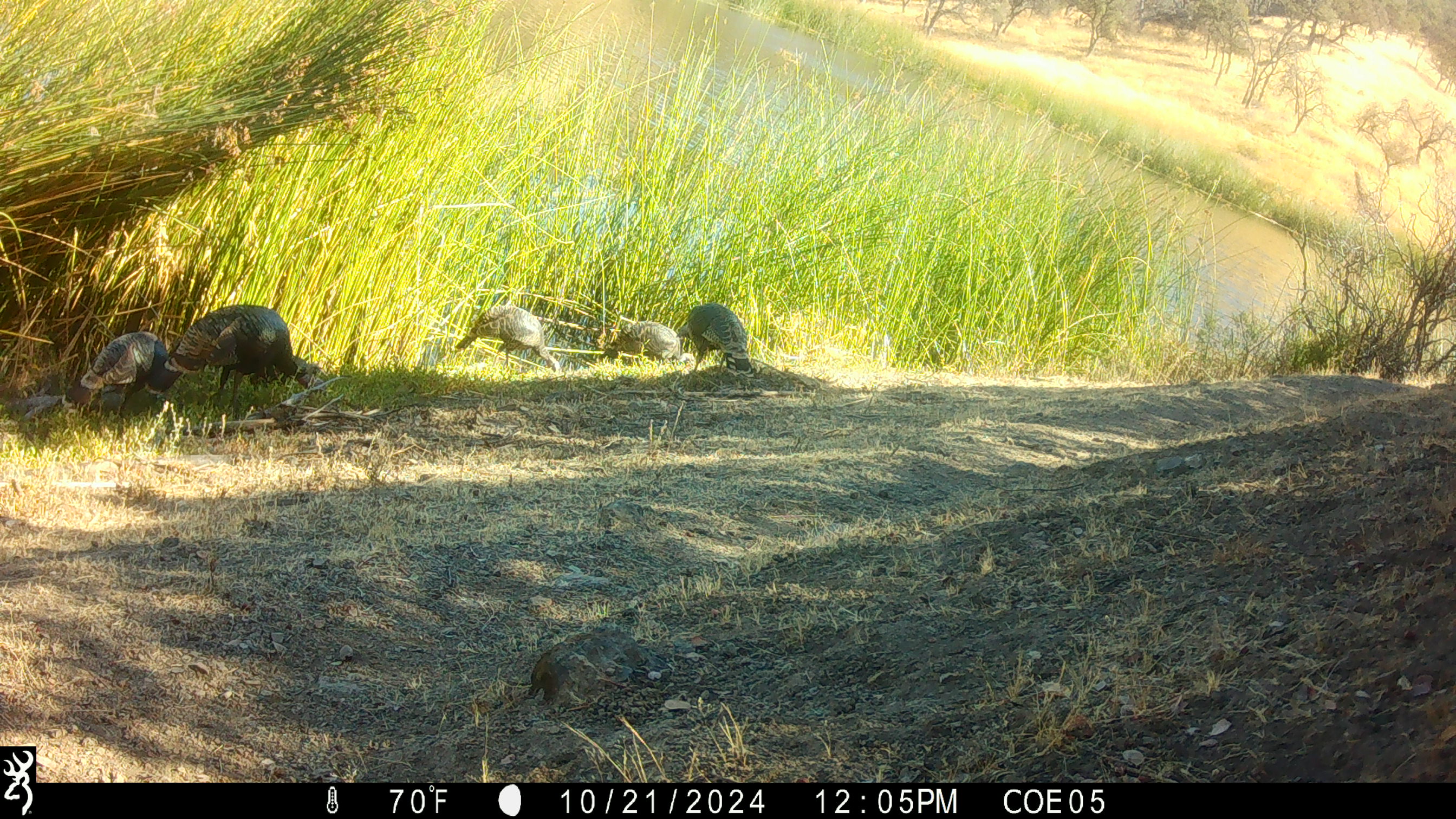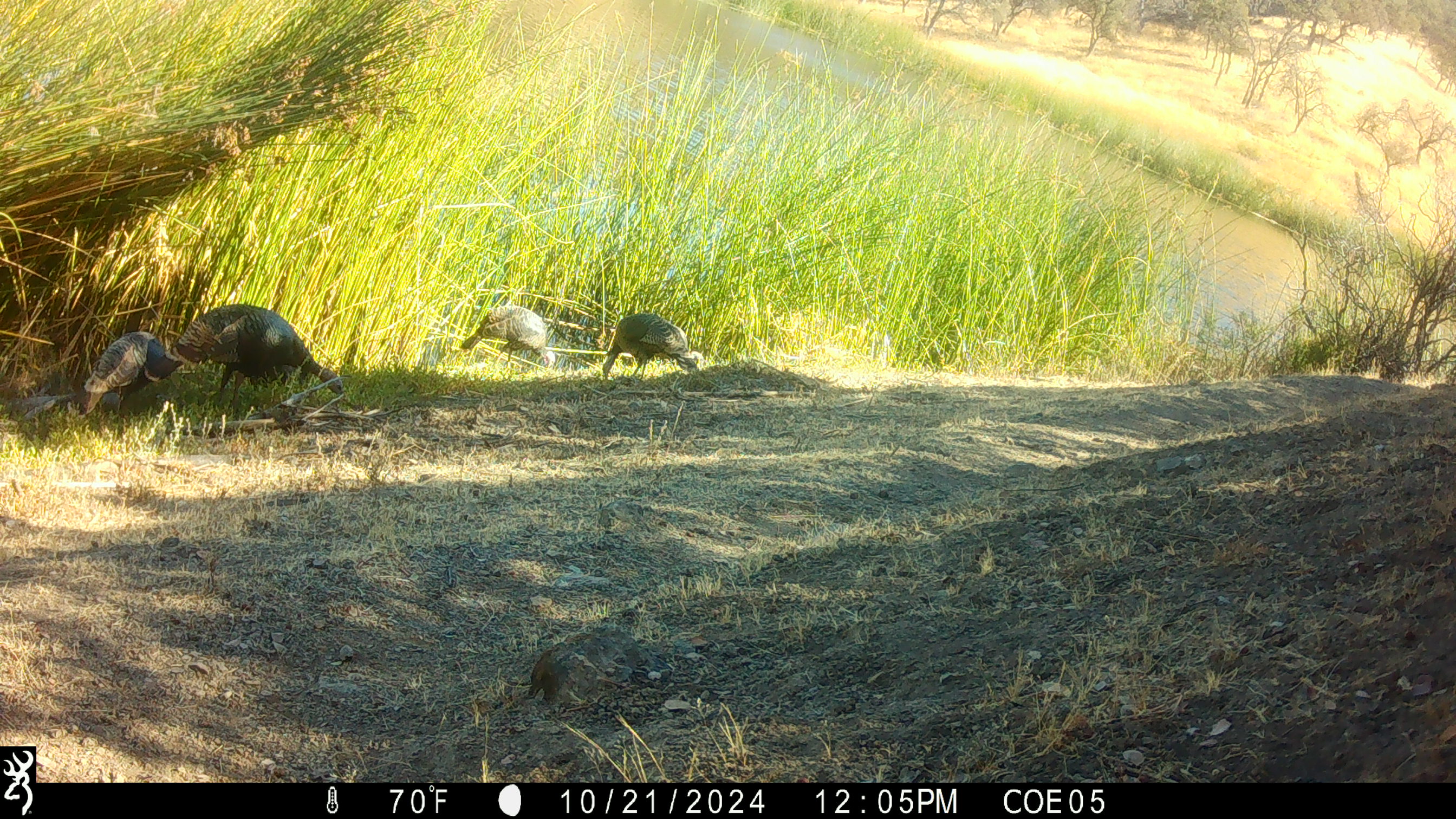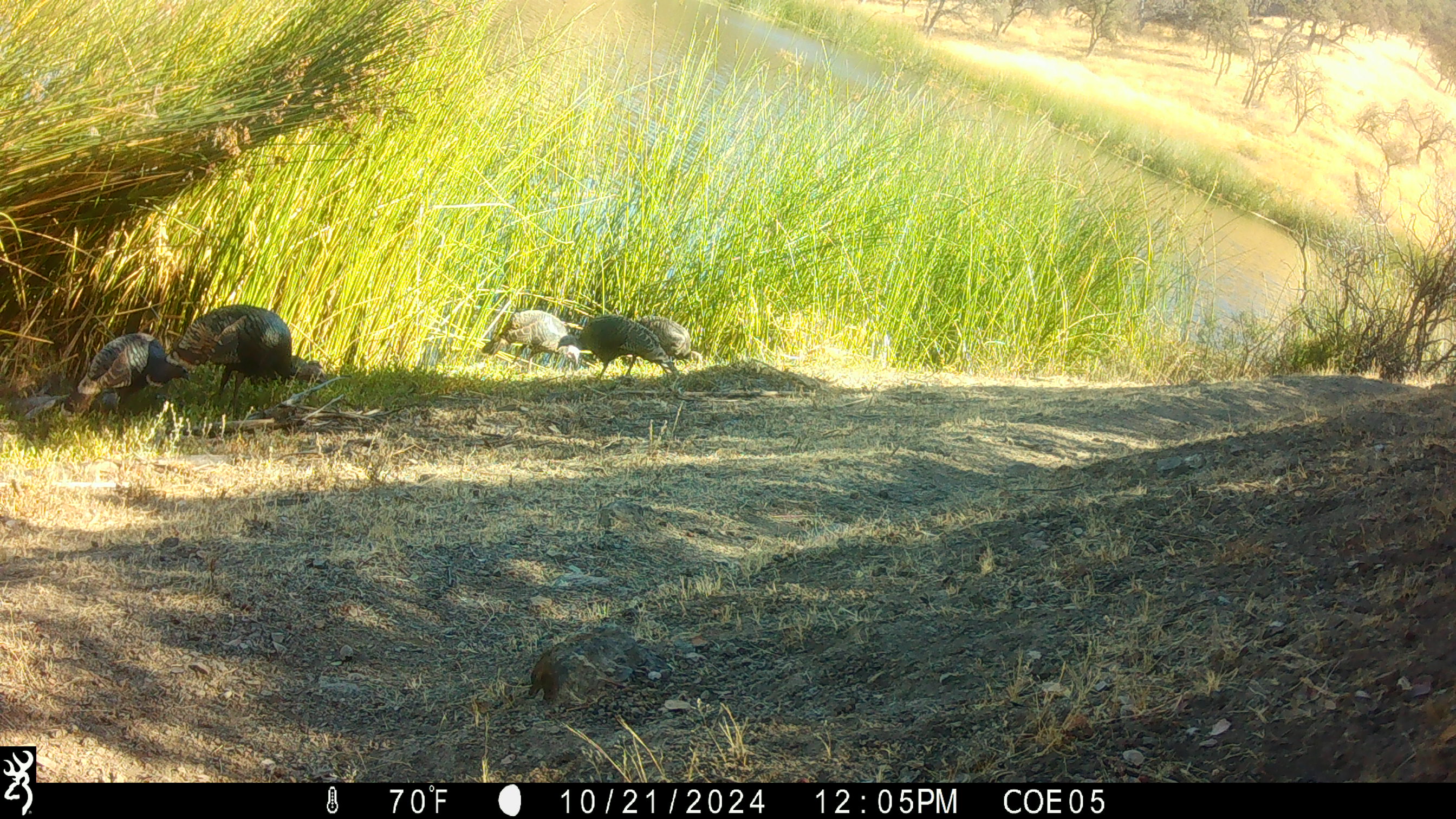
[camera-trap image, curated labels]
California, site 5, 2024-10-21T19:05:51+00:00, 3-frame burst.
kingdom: Animalia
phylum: Chordata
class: Aves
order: Galliformes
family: Phasianidae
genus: Meleagris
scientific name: Meleagris gallopavo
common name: turkey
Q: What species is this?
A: Turkey (Meleagris gallopavo).